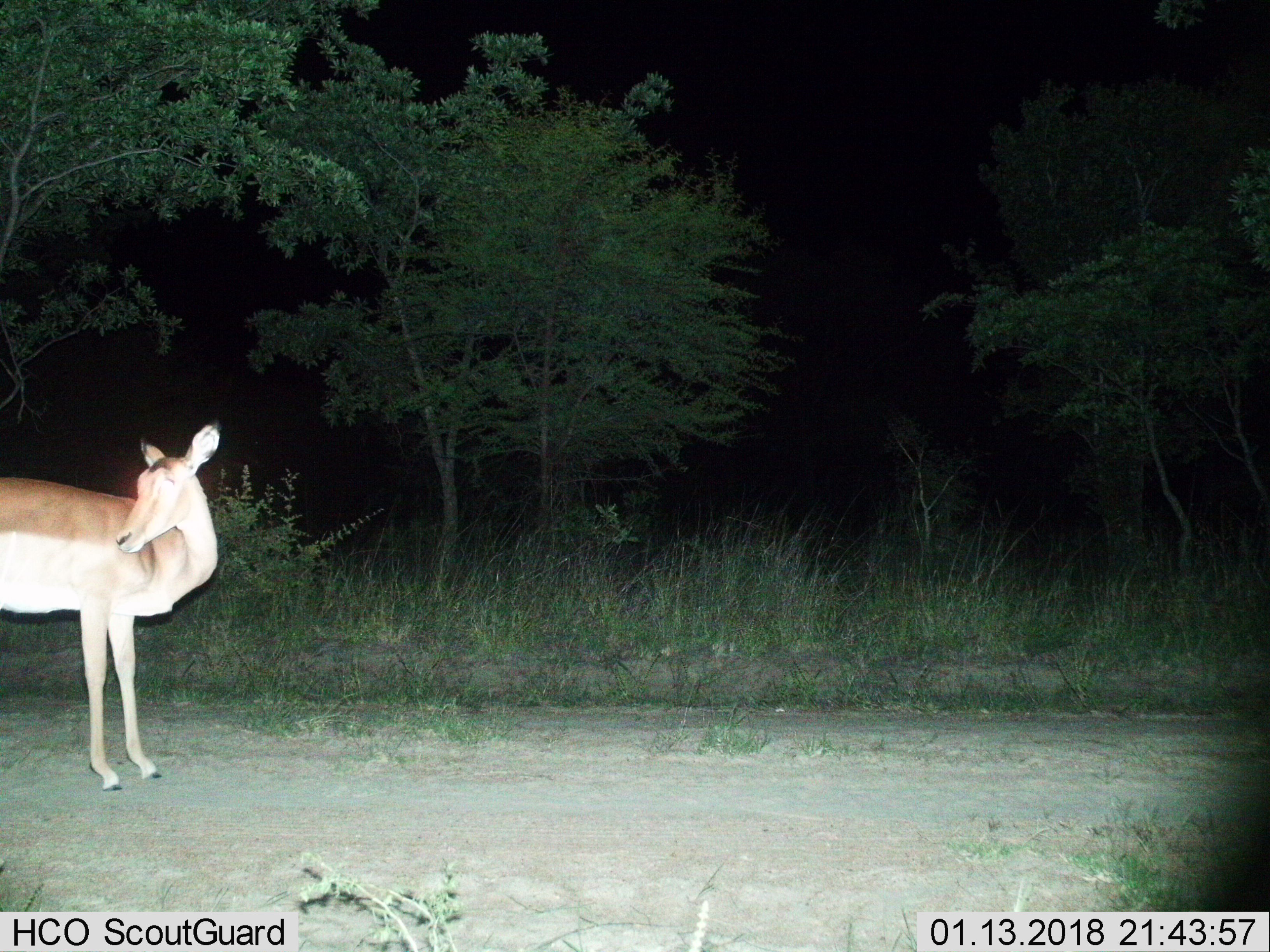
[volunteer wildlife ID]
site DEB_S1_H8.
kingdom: Animalia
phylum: Chordata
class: Mammalia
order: Artiodactyla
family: Bovidae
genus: Aepyceros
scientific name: Aepyceros melampus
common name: impala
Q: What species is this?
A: Impala (Aepyceros melampus).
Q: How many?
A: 1.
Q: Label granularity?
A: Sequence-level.